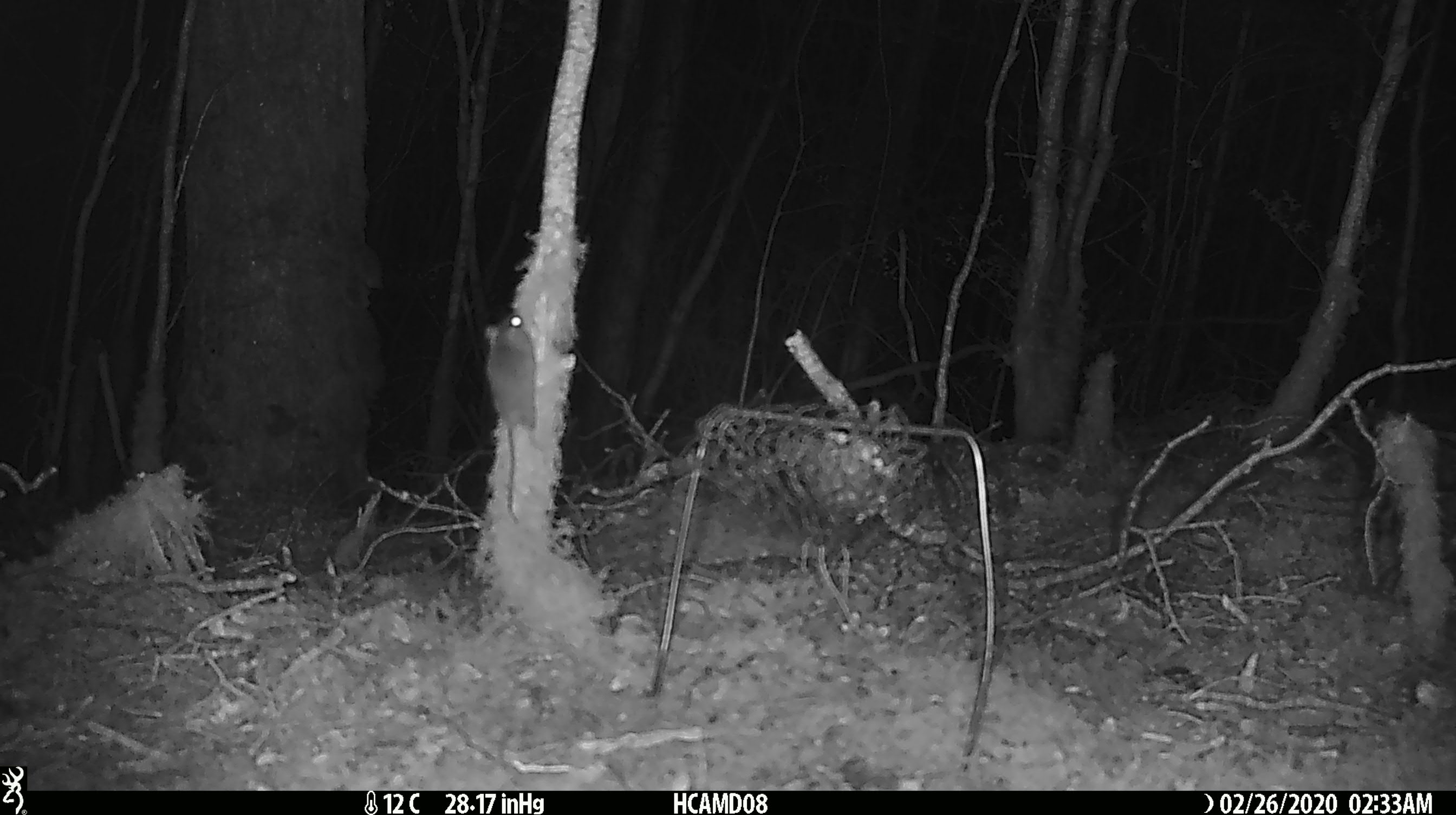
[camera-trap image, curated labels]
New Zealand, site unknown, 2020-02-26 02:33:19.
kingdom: Animalia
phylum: Chordata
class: Mammalia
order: Rodentia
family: Muridae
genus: Mus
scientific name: Mus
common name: mouse